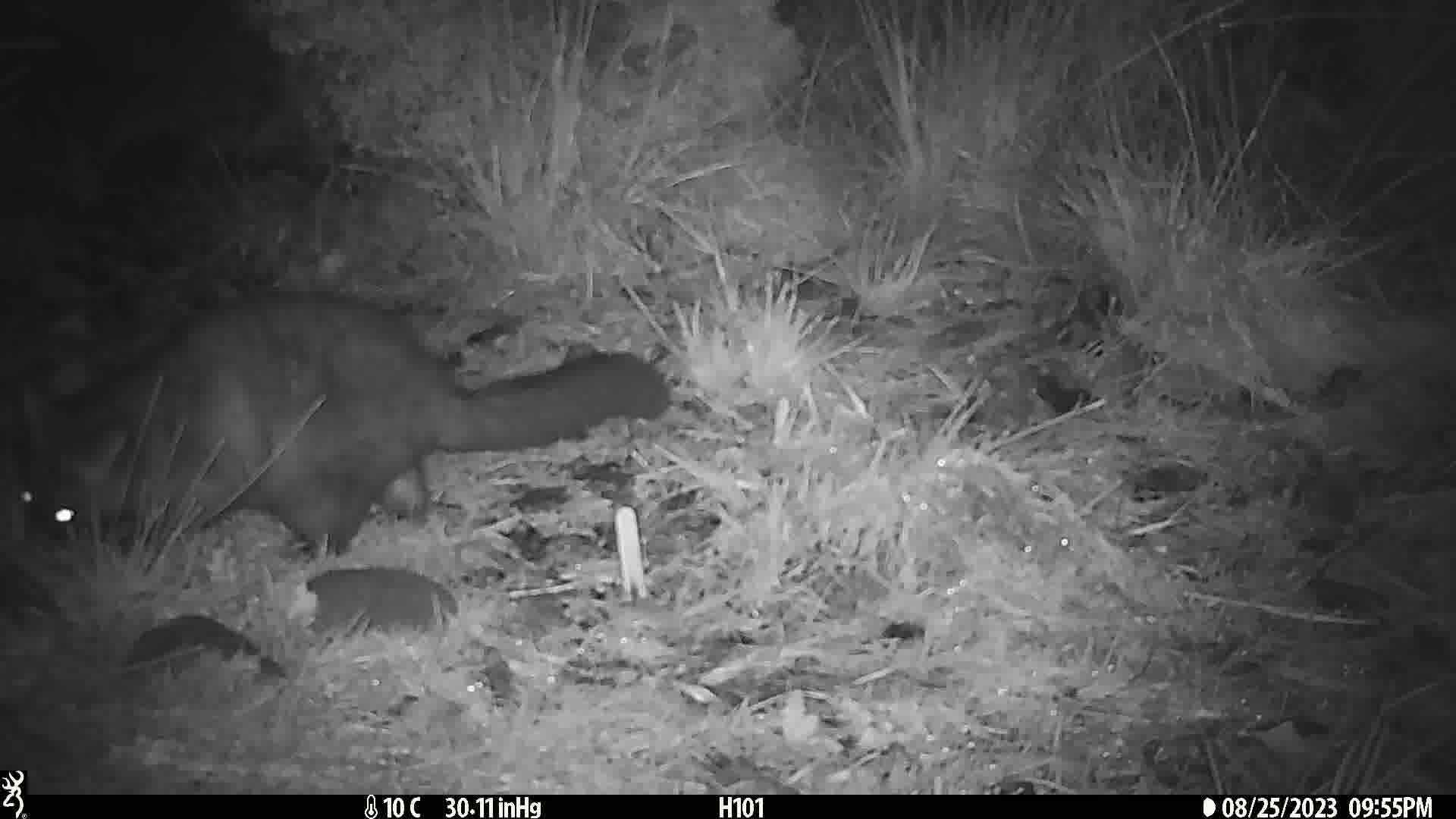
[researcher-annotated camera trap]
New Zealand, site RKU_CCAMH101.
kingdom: Animalia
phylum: Chordata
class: Mammalia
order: Diprotodontia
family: Phalangeridae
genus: Trichosurus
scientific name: Trichosurus vulpecula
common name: common brushtail possum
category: possum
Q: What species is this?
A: Possum (common brushtail possum) (Trichosurus vulpecula).